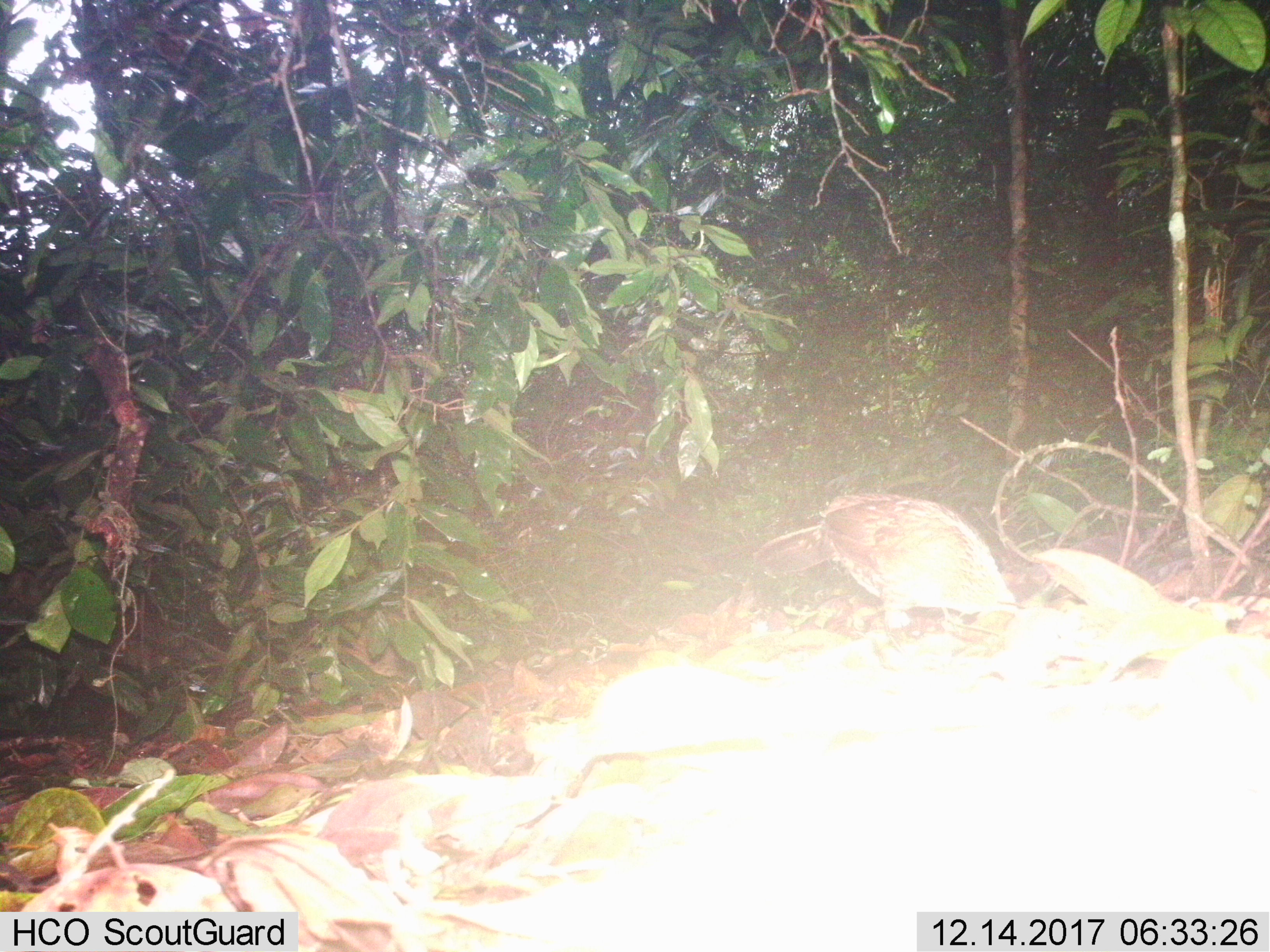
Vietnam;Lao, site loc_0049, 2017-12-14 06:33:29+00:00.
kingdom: Animalia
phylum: Chordata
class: Aves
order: Galliformes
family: Phasianidae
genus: Gallus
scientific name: Gallus gallus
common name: red junglefowl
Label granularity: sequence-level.